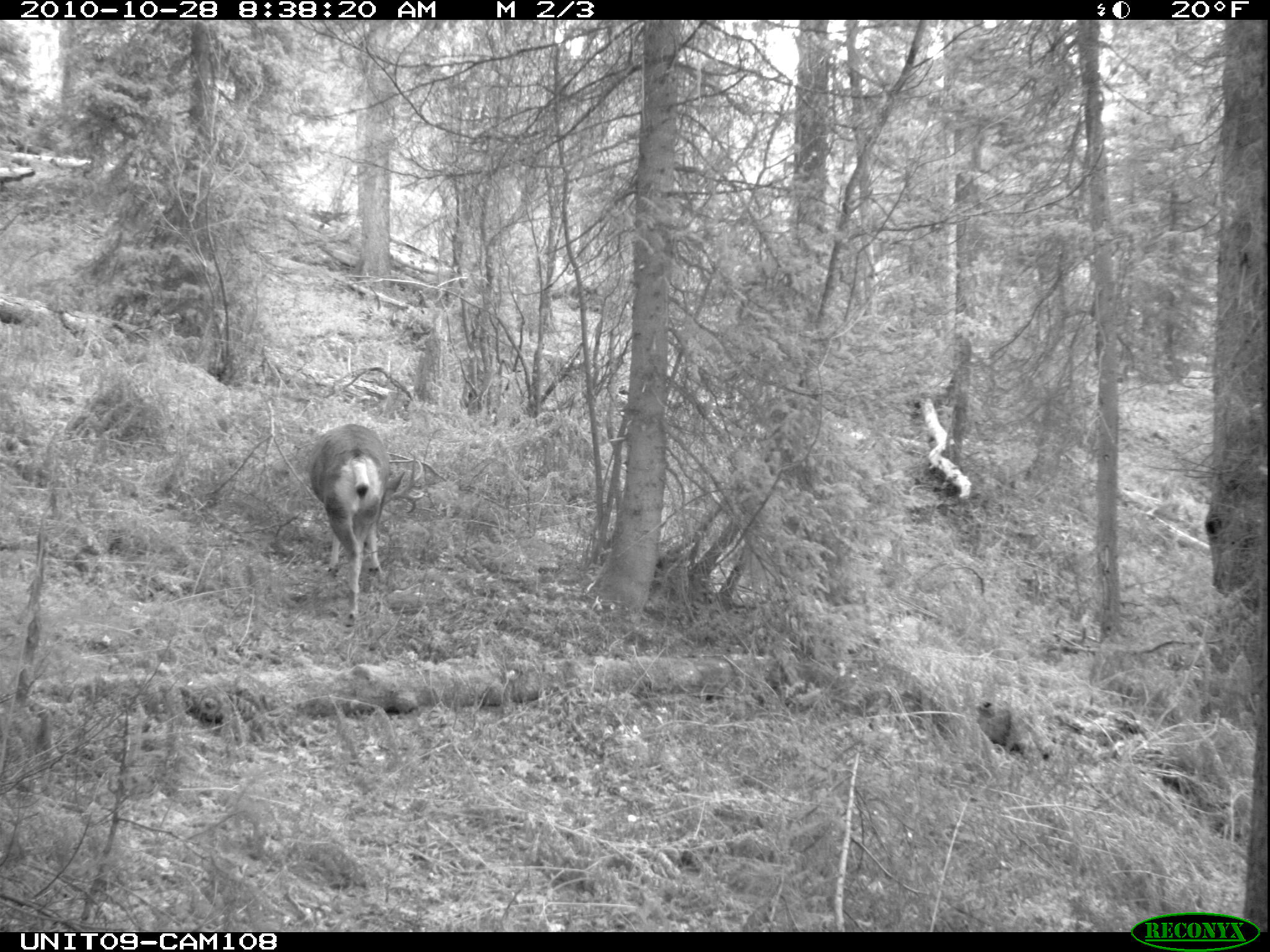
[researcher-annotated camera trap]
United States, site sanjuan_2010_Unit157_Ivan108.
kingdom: Animalia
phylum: Chordata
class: Mammalia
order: Artiodactyla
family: Cervidae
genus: Odocoileus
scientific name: Odocoileus hemionus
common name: mule deer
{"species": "Odocoileus hemionus (mule deer)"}